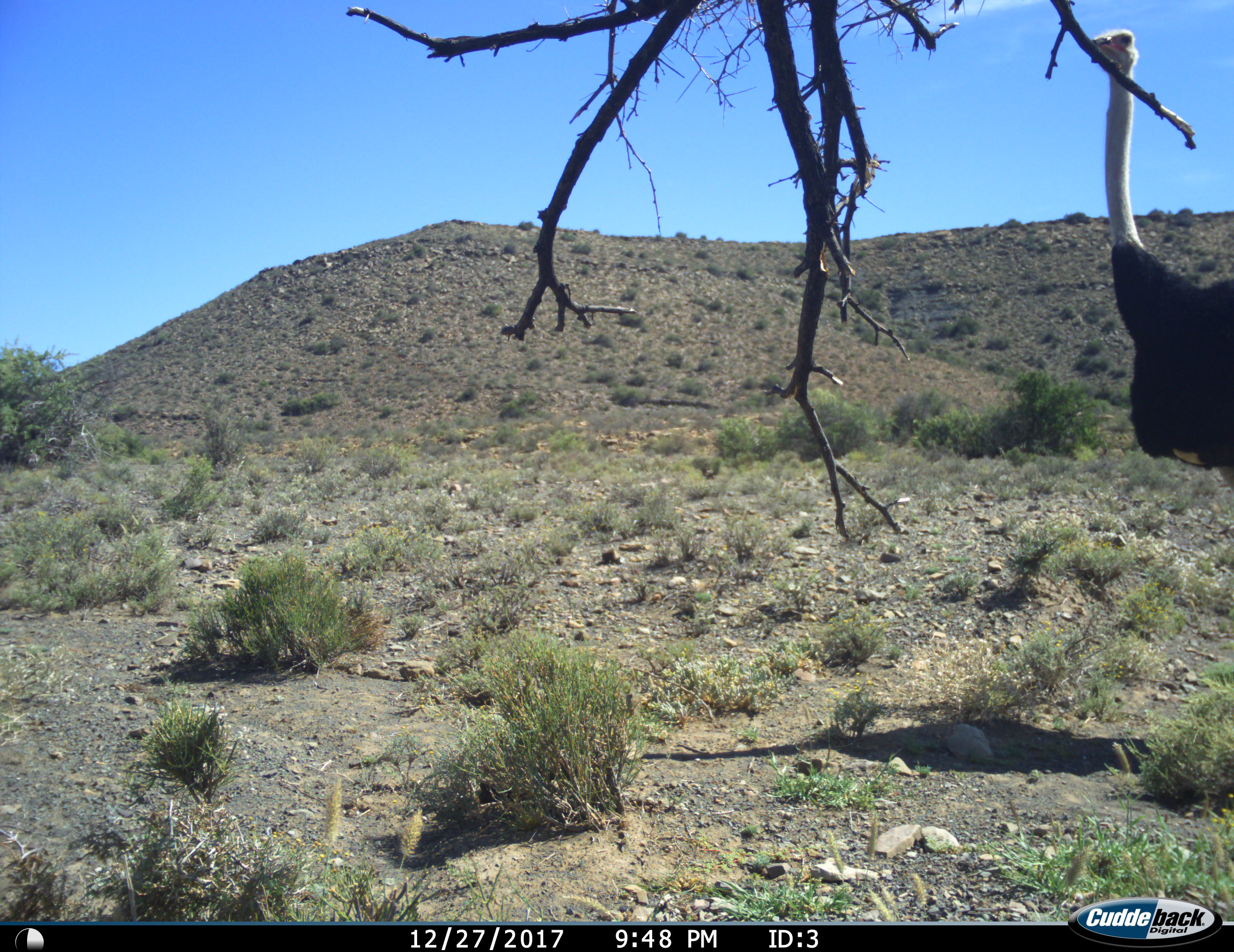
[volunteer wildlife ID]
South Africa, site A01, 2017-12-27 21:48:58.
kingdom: Animalia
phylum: Chordata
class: Aves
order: Struthioniformes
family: Struthionidae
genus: Struthio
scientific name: Struthio camelus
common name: ostrich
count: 1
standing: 80%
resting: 0%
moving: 10%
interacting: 0%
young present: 0%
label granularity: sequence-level